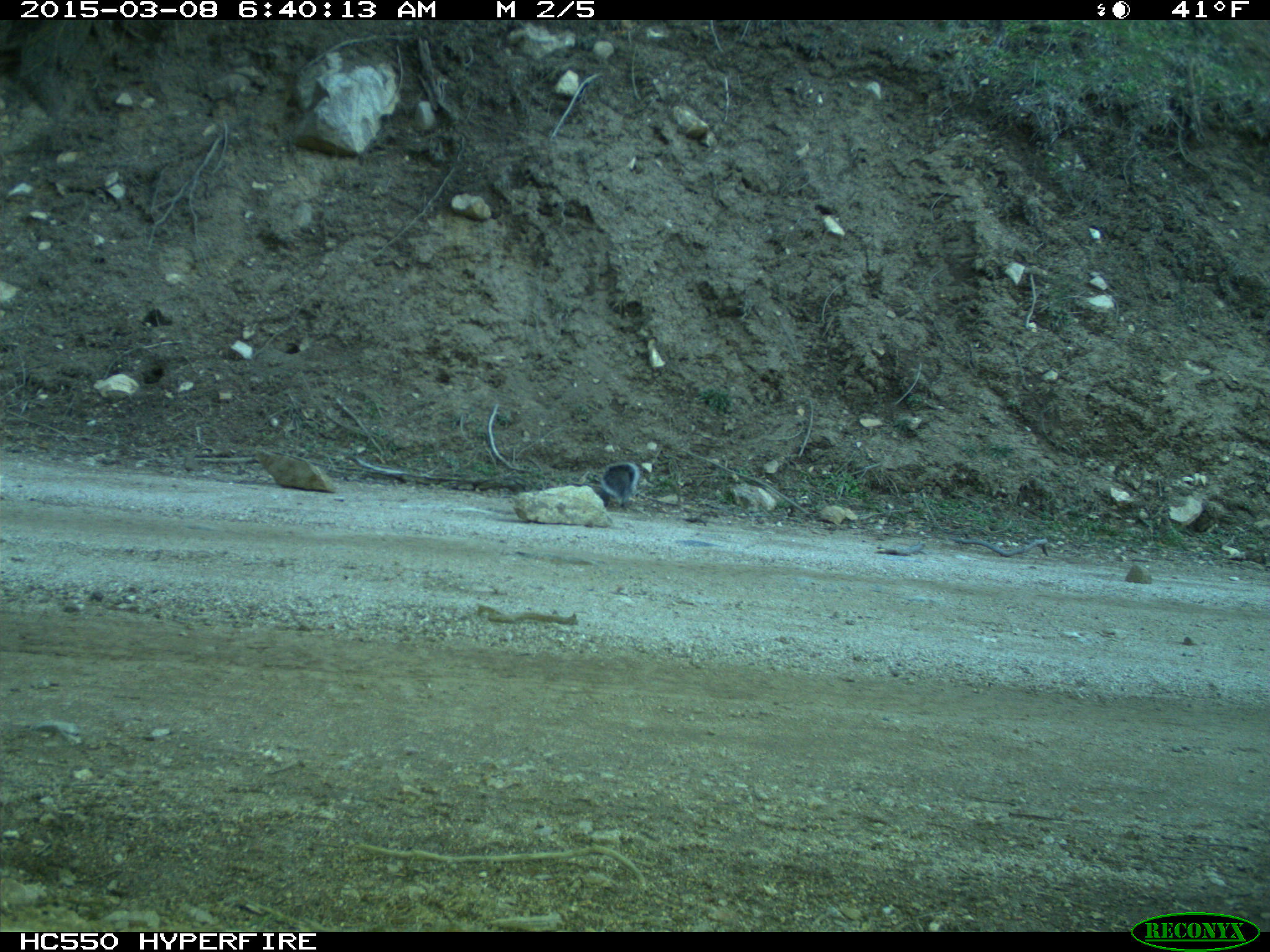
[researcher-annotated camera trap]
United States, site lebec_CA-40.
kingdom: Animalia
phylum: Chordata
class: Mammalia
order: Rodentia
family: Sciuridae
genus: Sciurus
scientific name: Sciurus carolinensis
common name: eastern gray squirrel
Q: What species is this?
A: Sciurus carolinensis (eastern gray squirrel).